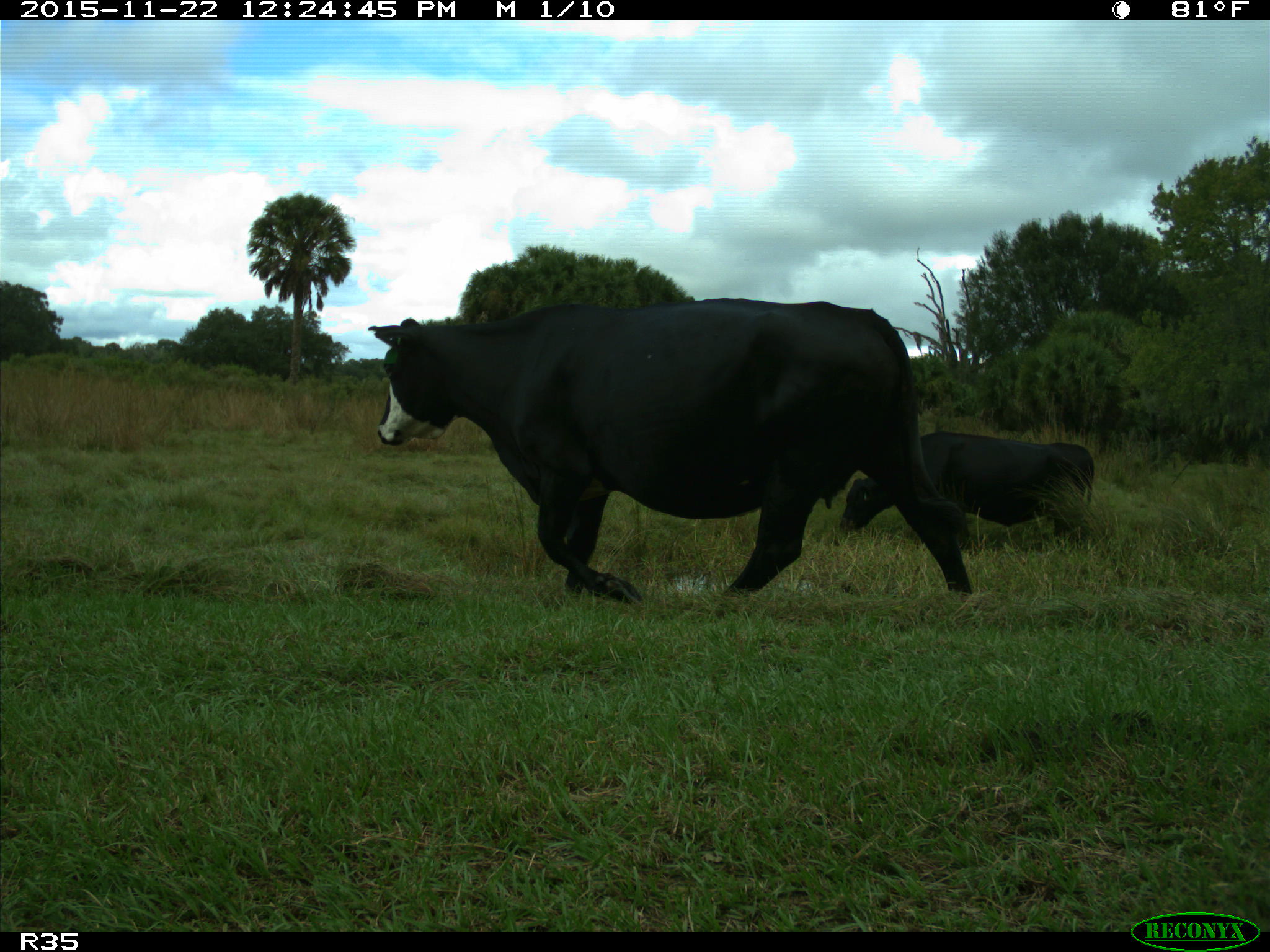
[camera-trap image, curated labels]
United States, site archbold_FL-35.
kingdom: Animalia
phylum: Chordata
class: Mammalia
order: Artiodactyla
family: Bovidae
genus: Bos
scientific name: Bos taurus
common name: domestic cow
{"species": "Bos taurus (domestic cow)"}